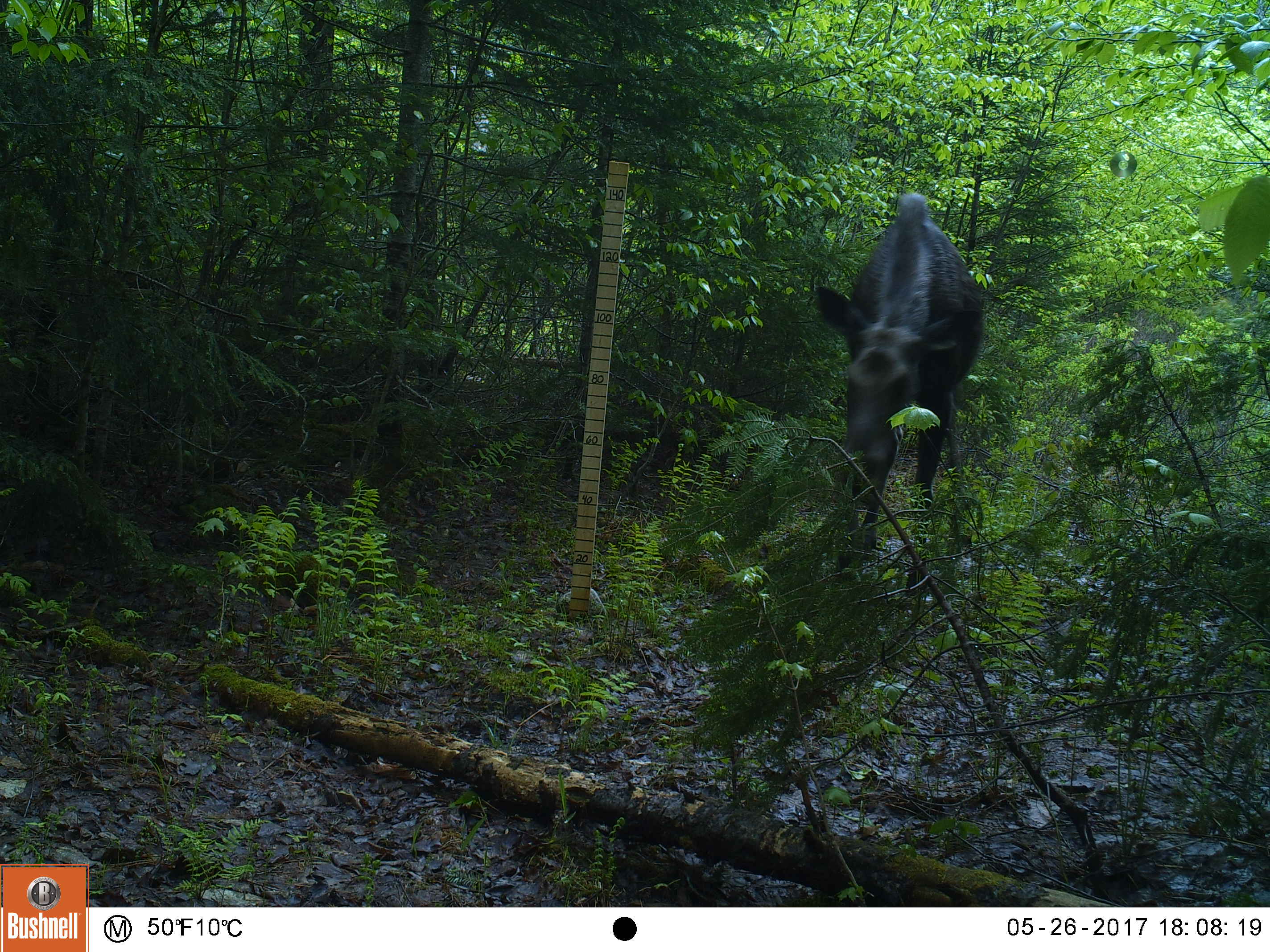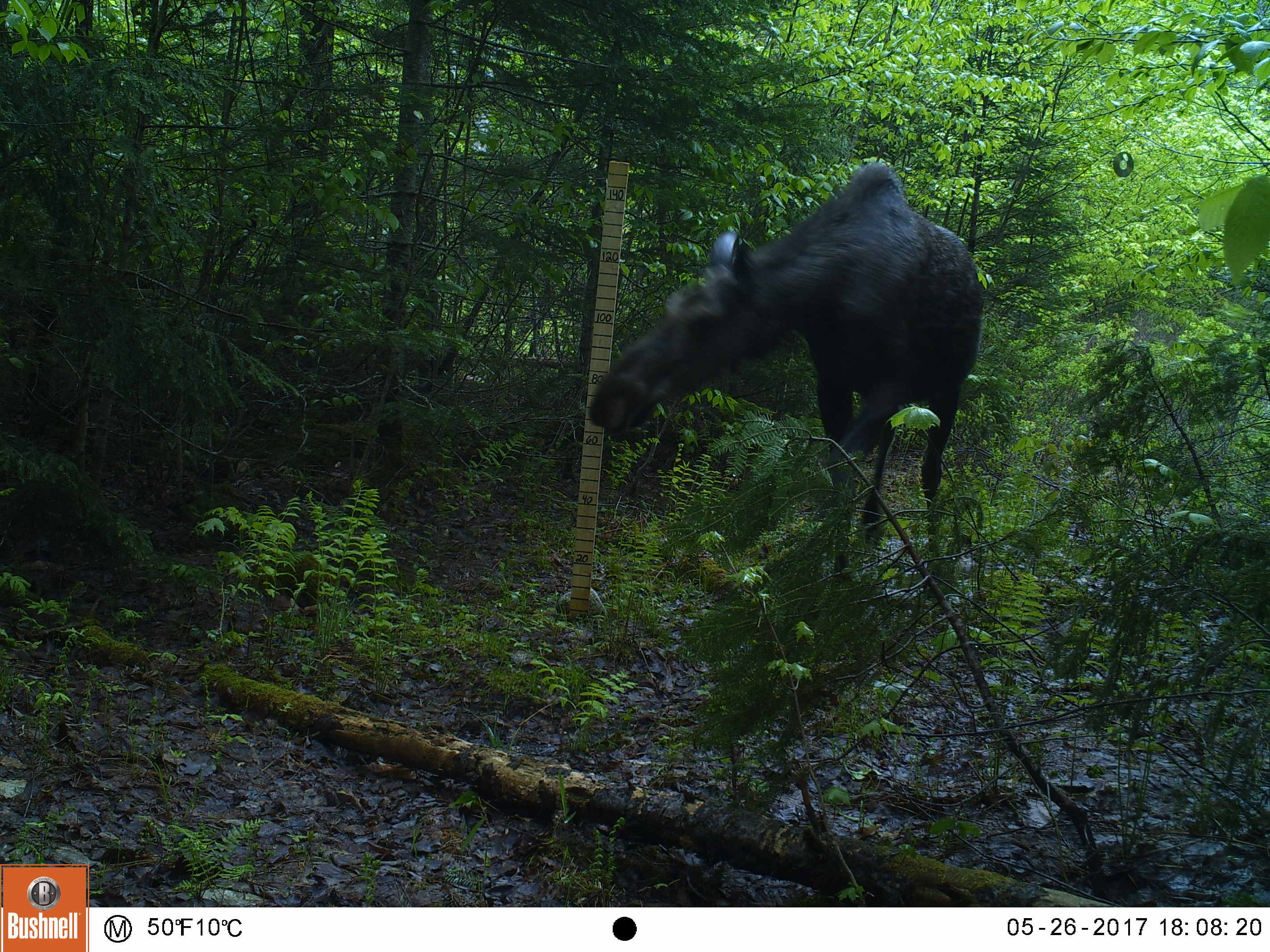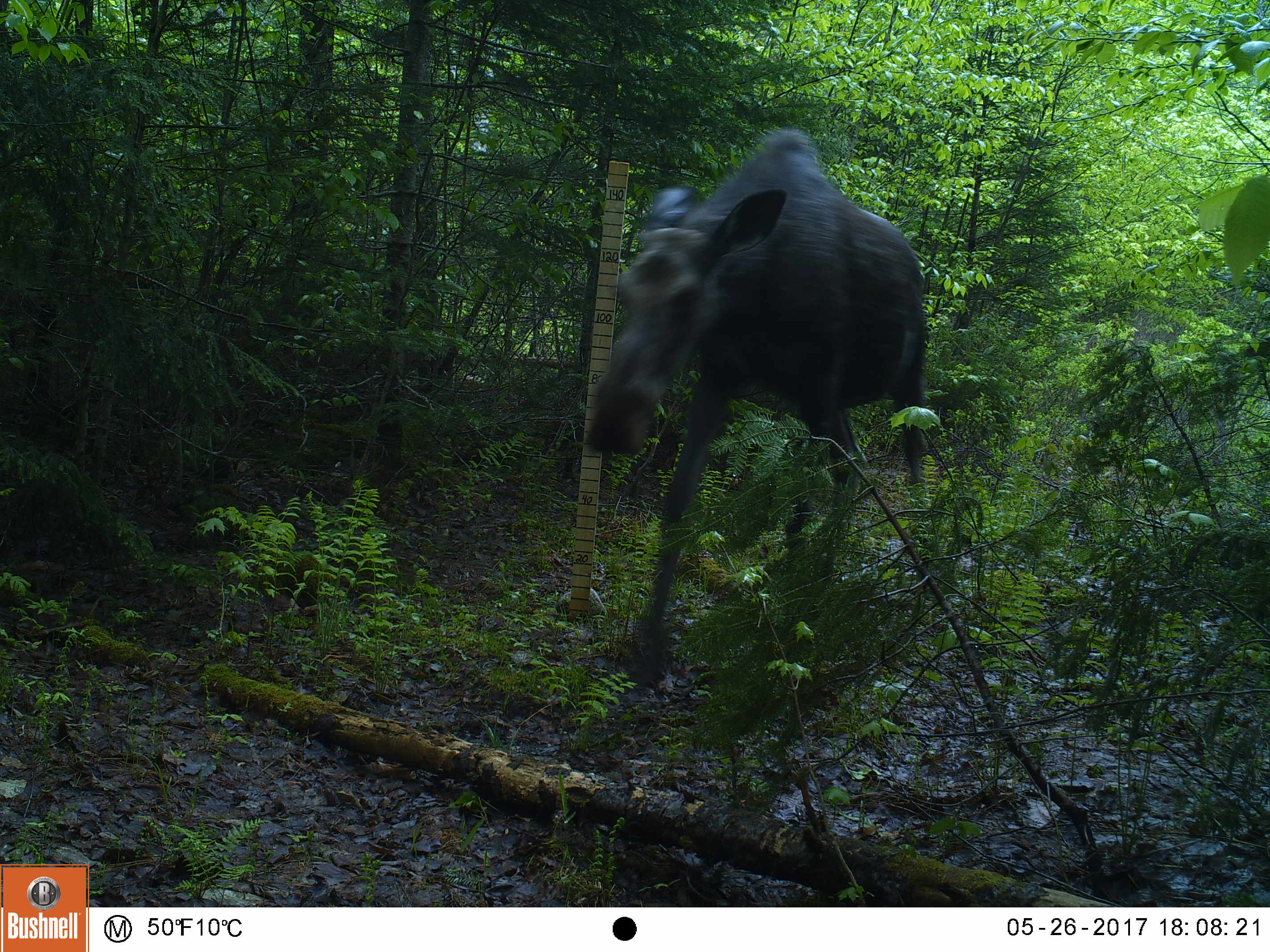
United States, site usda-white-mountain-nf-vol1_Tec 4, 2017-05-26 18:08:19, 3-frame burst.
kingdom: Animalia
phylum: Chordata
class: Mammalia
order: Artiodactyla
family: Cervidae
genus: Alces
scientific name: Alces alces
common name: moose